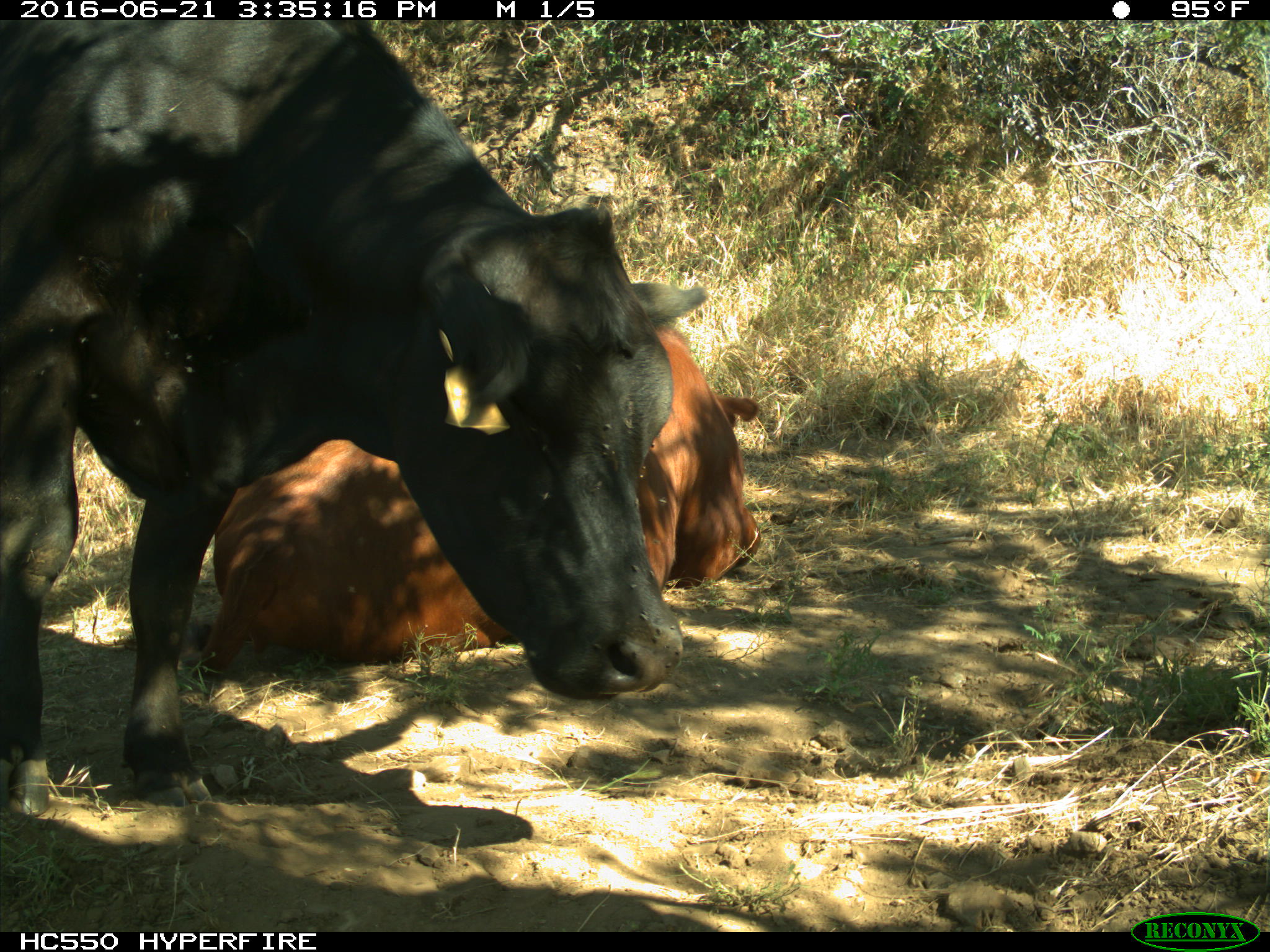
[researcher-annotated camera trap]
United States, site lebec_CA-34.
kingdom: Animalia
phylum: Chordata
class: Mammalia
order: Artiodactyla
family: Bovidae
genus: Bos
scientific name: Bos taurus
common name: domestic cow